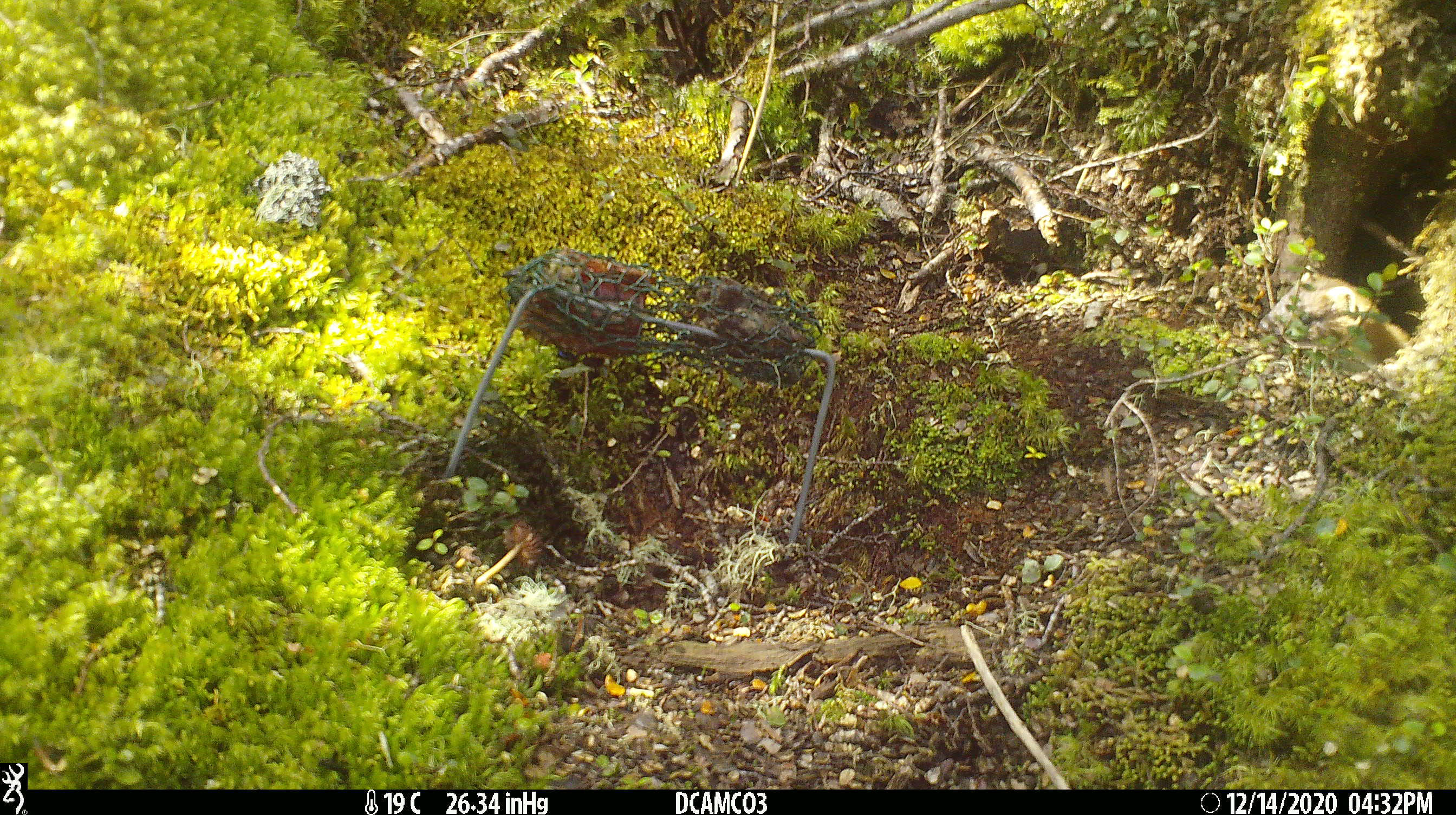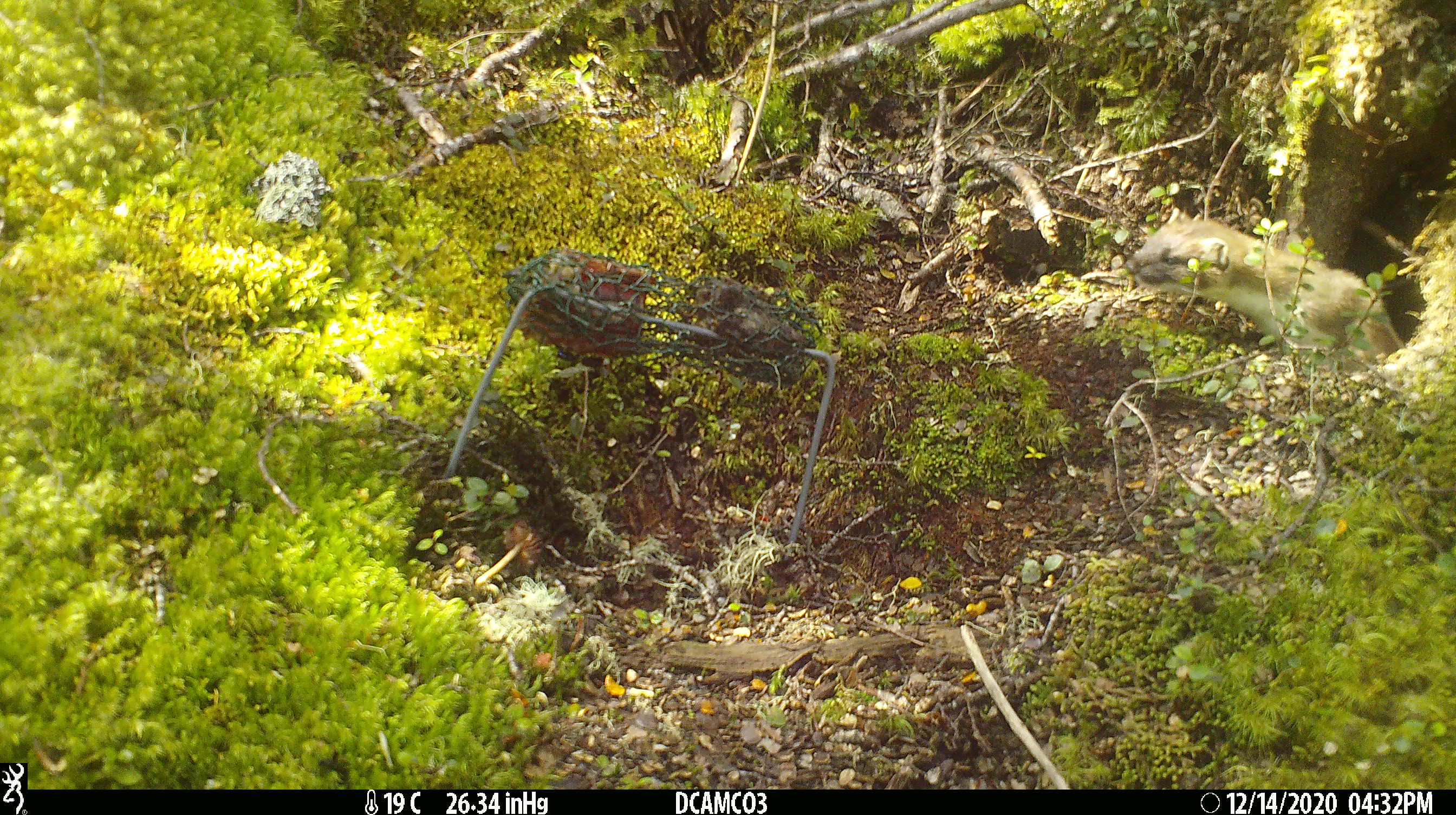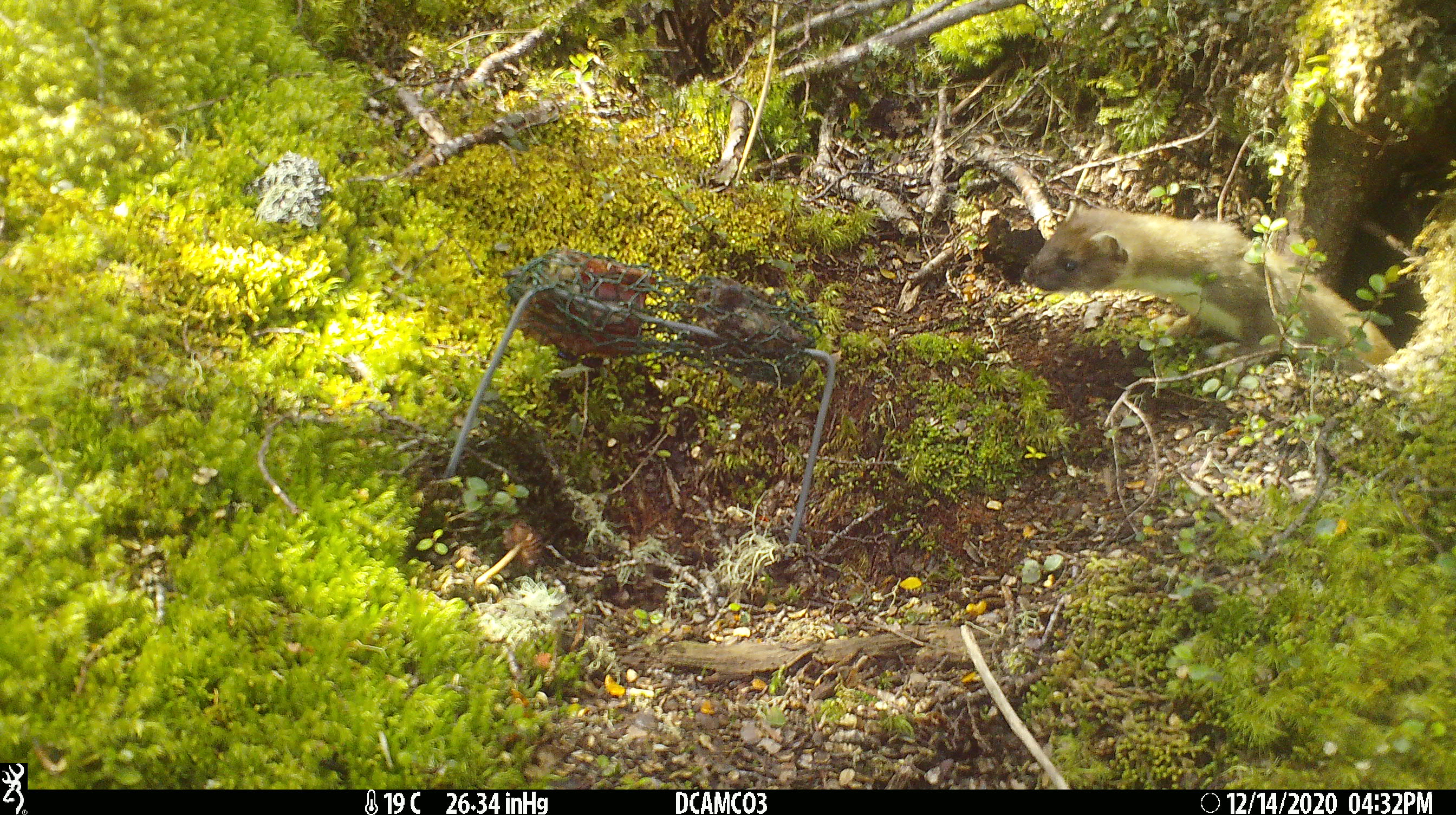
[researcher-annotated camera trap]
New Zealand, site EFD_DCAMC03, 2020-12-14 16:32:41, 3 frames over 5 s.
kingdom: Animalia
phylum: Chordata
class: Mammalia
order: Carnivora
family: Mustelidae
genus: Mustela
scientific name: Mustela erminea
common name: stoat